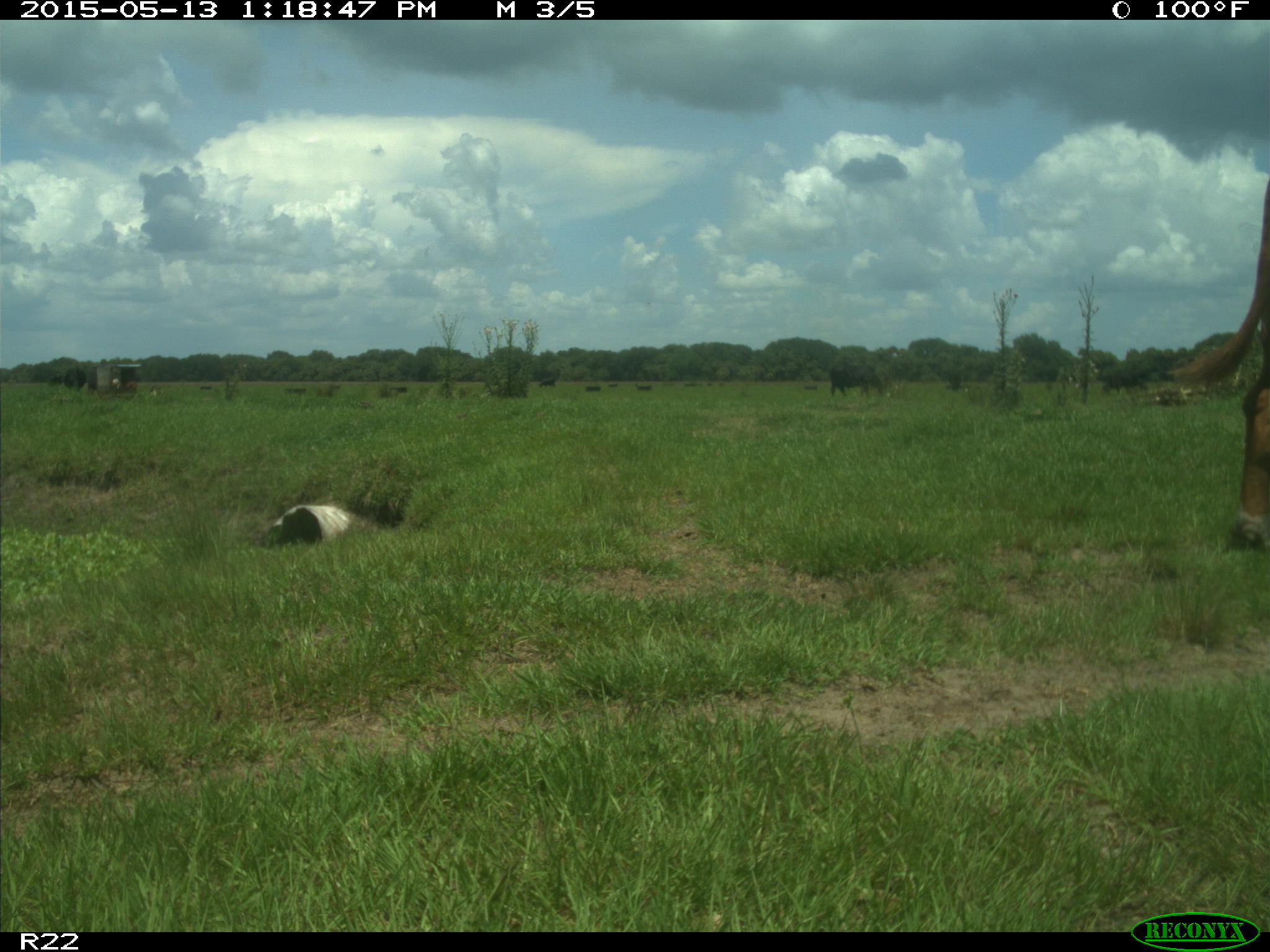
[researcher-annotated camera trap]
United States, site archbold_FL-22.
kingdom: Animalia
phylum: Chordata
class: Mammalia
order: Artiodactyla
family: Bovidae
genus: Bos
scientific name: Bos taurus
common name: domestic cow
Bos taurus (domestic cow).